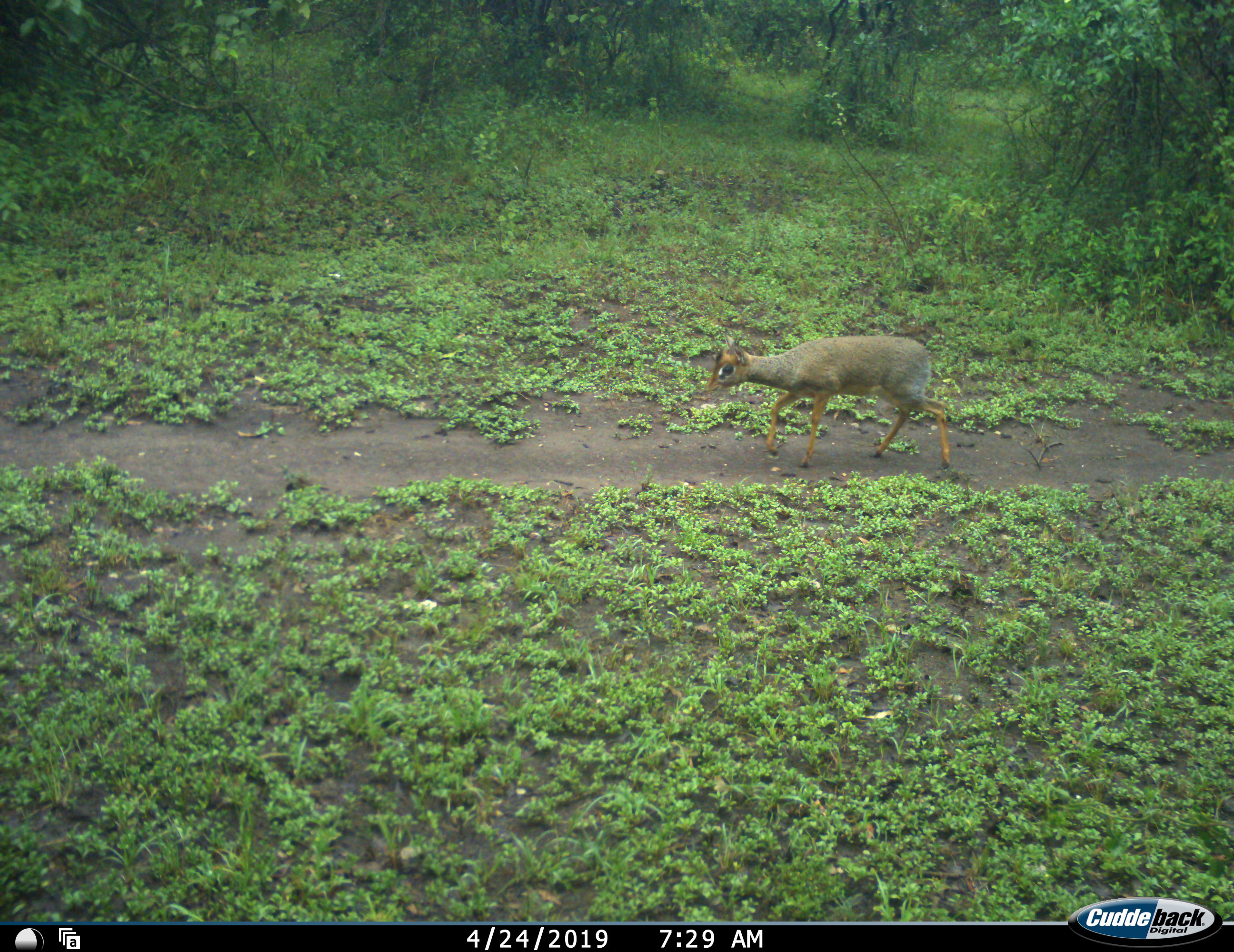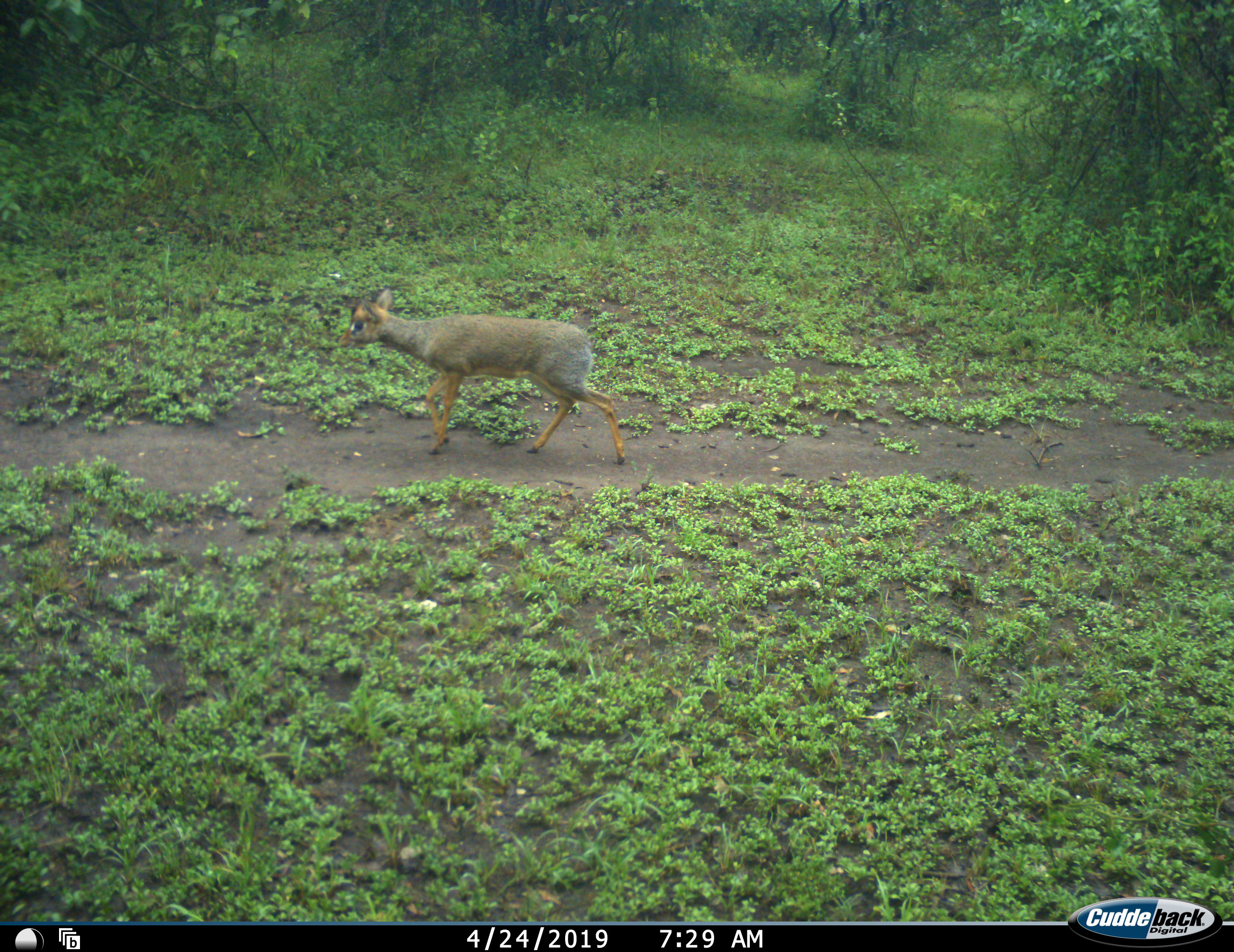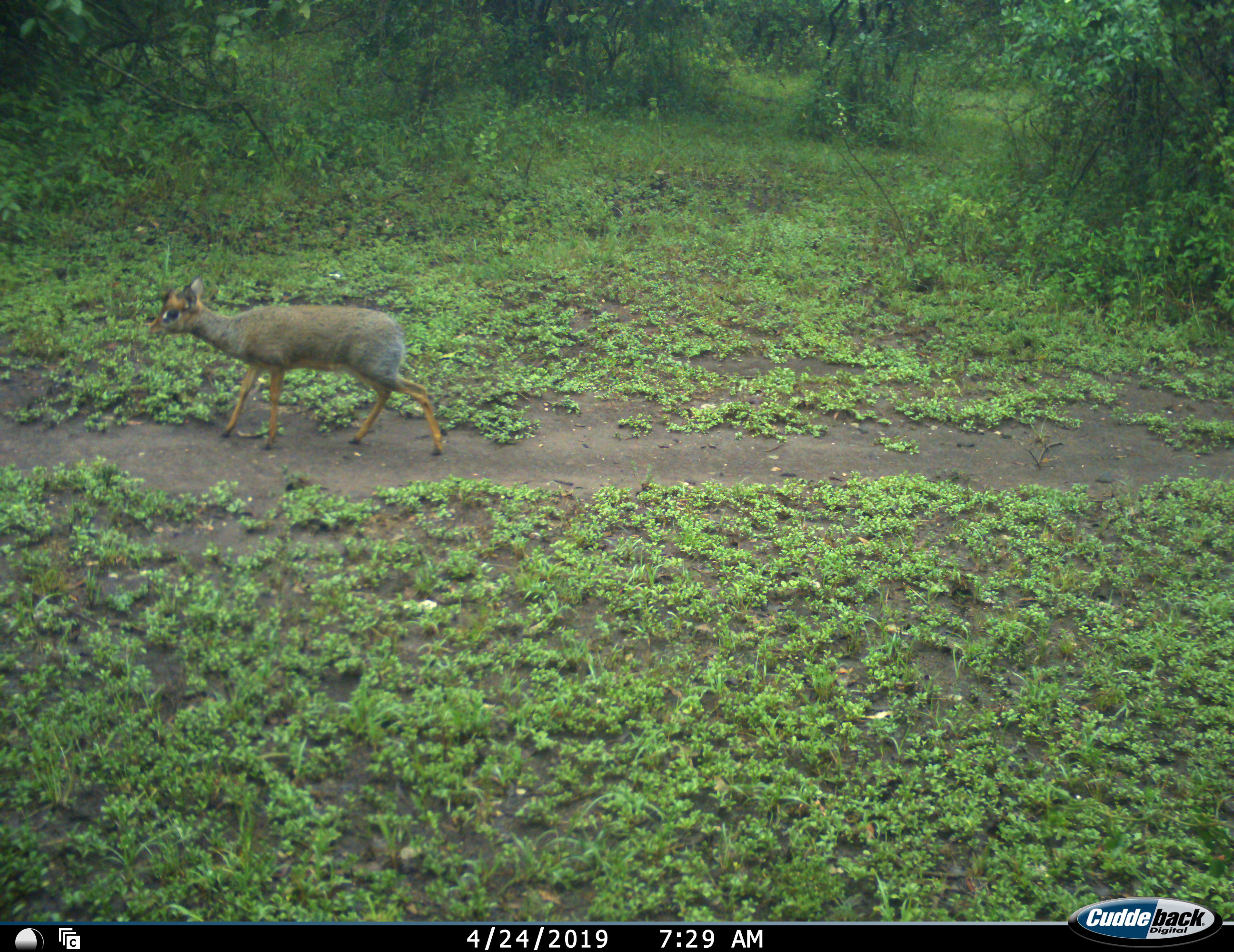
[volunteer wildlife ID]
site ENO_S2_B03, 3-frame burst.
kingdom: Animalia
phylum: Chordata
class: Mammalia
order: Artiodactyla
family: Bovidae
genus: Madoqua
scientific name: Madoqua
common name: dik-dik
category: dikdik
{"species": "dikdik (dik-dik) (Madoqua)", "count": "1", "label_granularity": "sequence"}